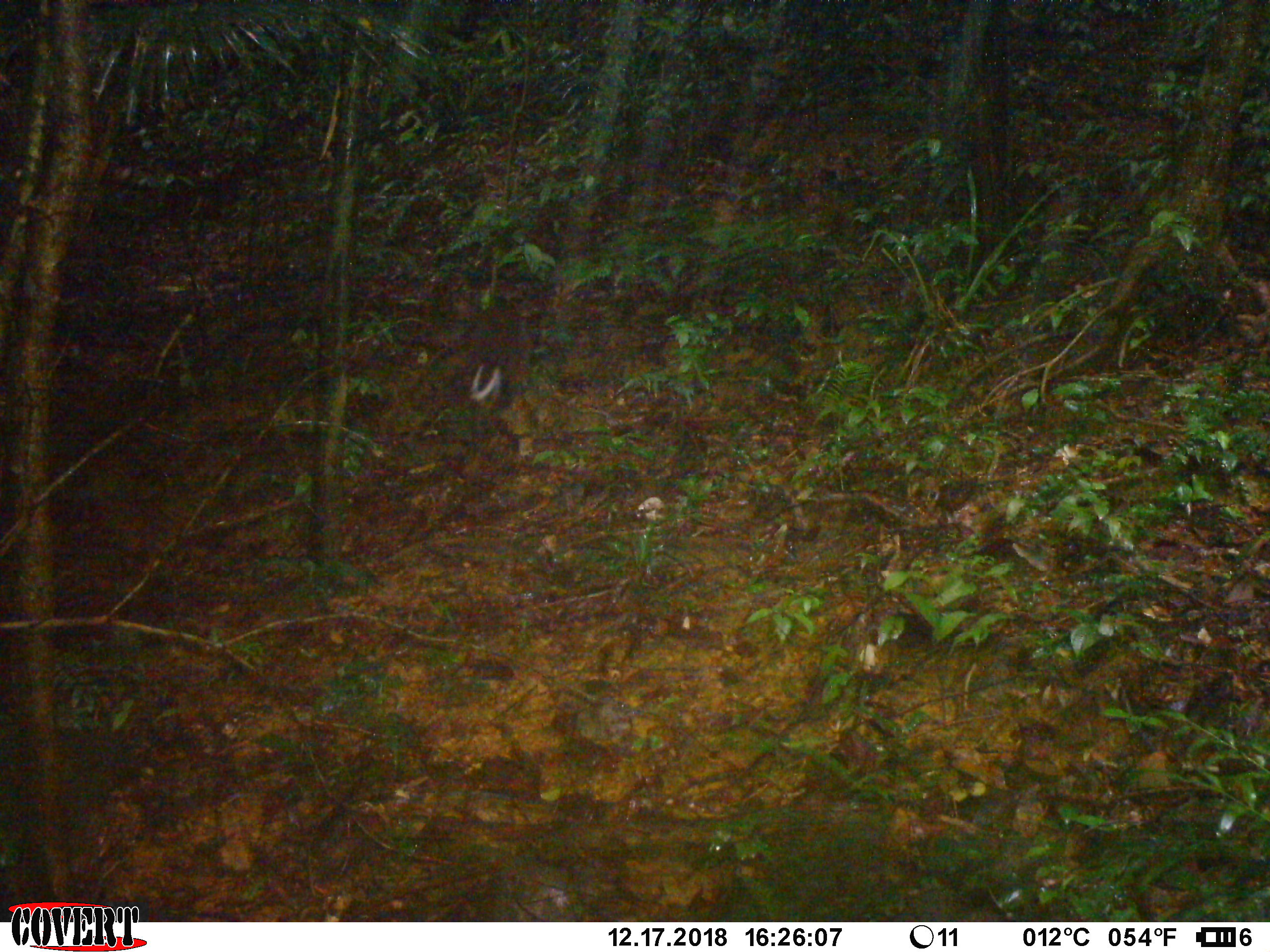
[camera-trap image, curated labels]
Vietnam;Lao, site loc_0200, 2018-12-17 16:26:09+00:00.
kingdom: Animalia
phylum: Chordata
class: Mammalia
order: Artiodactyla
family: Cervidae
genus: Muntiacus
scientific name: Muntiacus rooseveltorum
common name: roosevelt's muntjac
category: roosevelts muntjac group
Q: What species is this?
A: Roosevelts muntjac group (roosevelt's muntjac) (Muntiacus rooseveltorum).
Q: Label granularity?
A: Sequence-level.